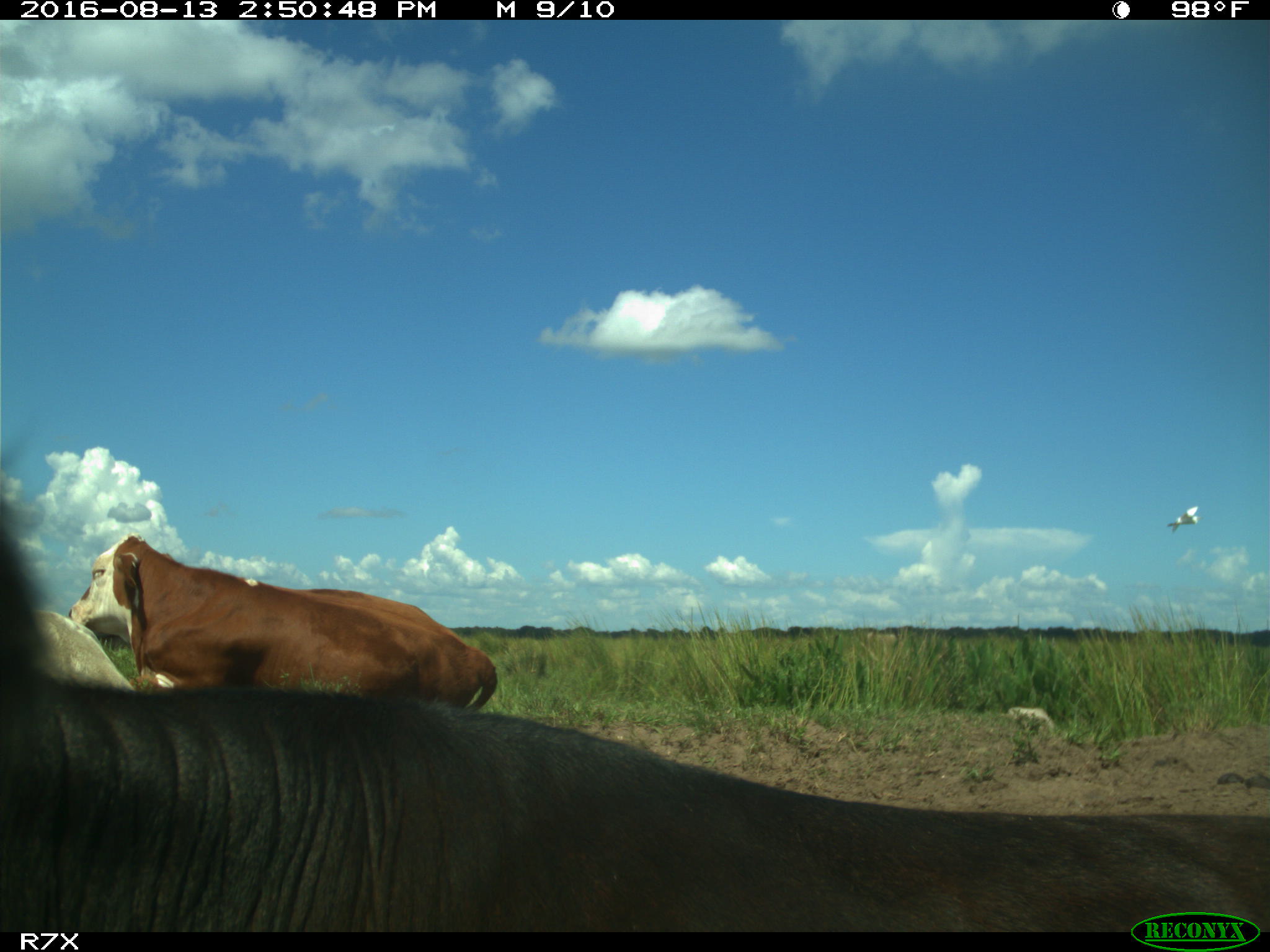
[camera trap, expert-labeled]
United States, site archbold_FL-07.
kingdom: Animalia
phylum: Chordata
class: Mammalia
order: Artiodactyla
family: Bovidae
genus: Bos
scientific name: Bos taurus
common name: domestic cow